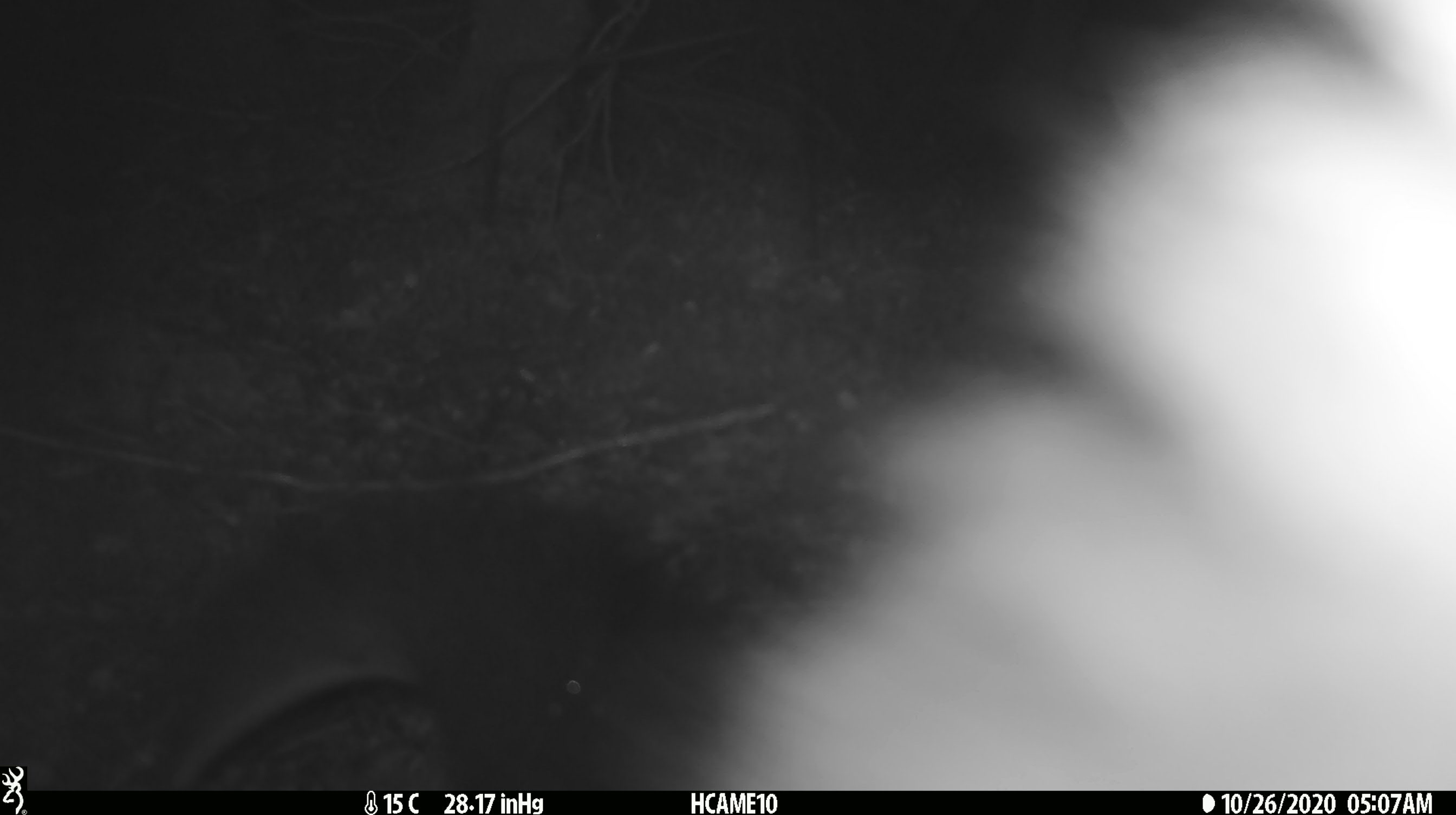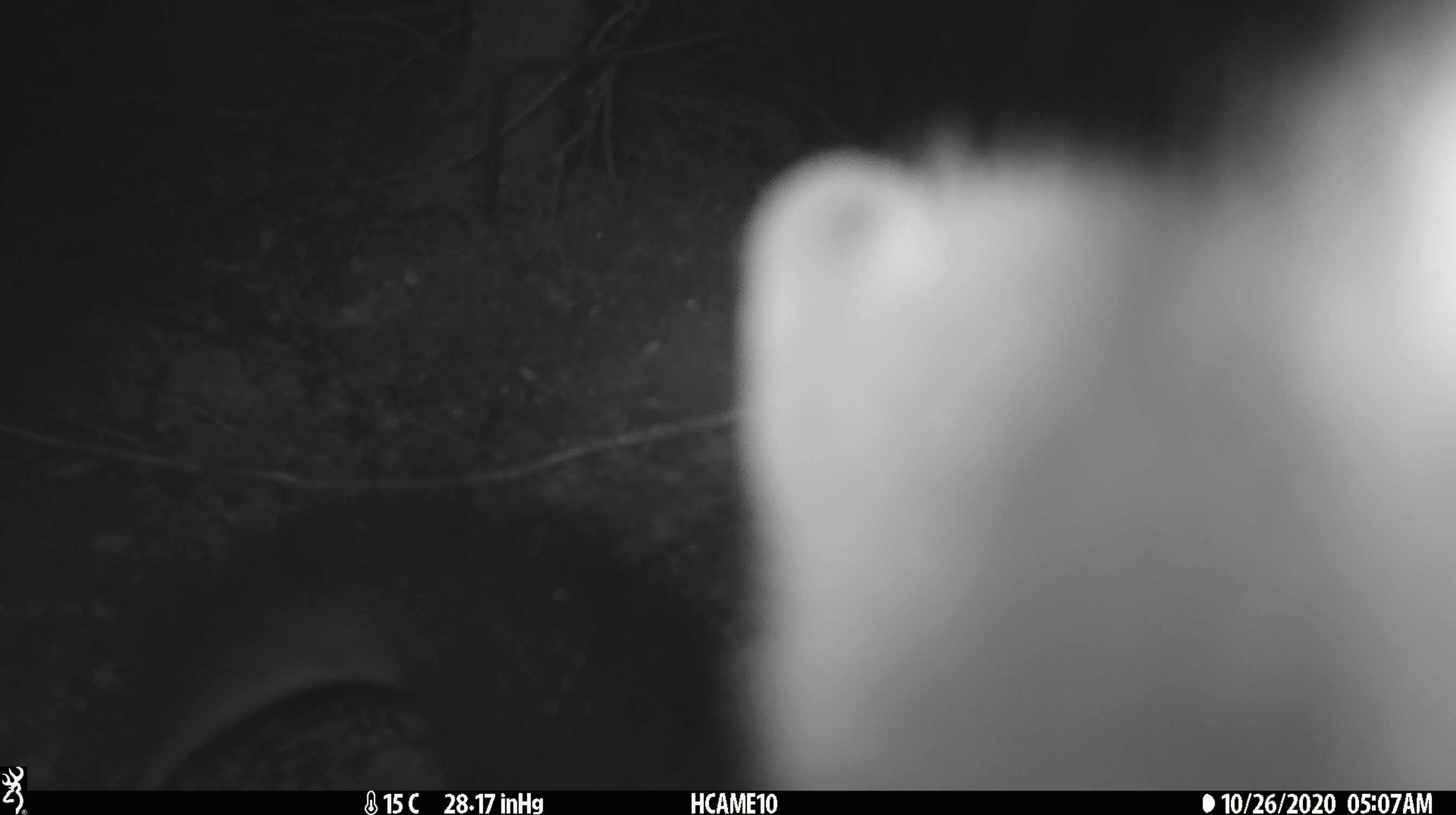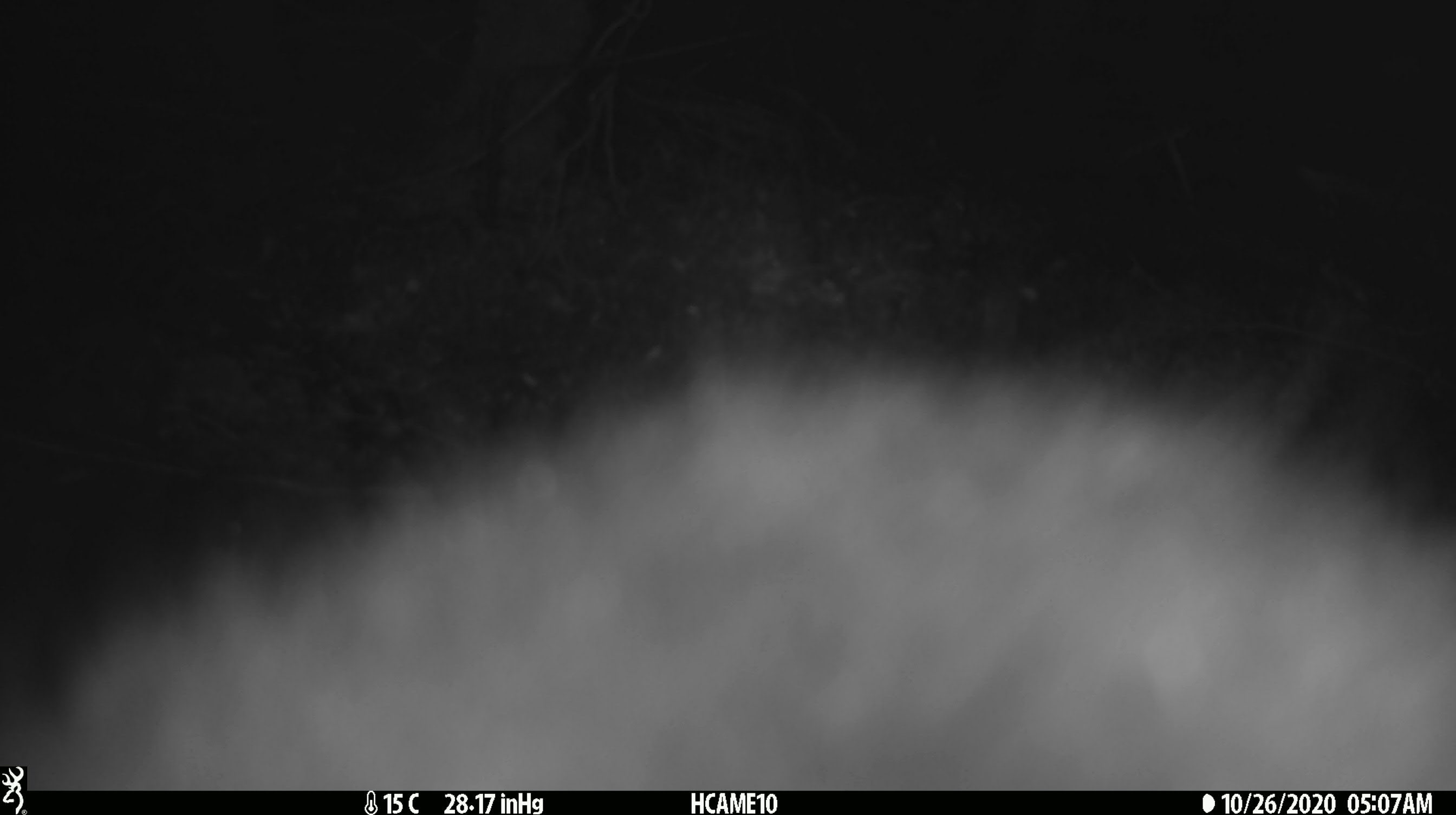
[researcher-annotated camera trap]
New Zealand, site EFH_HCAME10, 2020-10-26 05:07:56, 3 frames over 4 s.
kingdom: Animalia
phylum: Chordata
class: Mammalia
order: Diprotodontia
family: Phalangeridae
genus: Trichosurus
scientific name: Trichosurus vulpecula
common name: common brushtail possum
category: possum